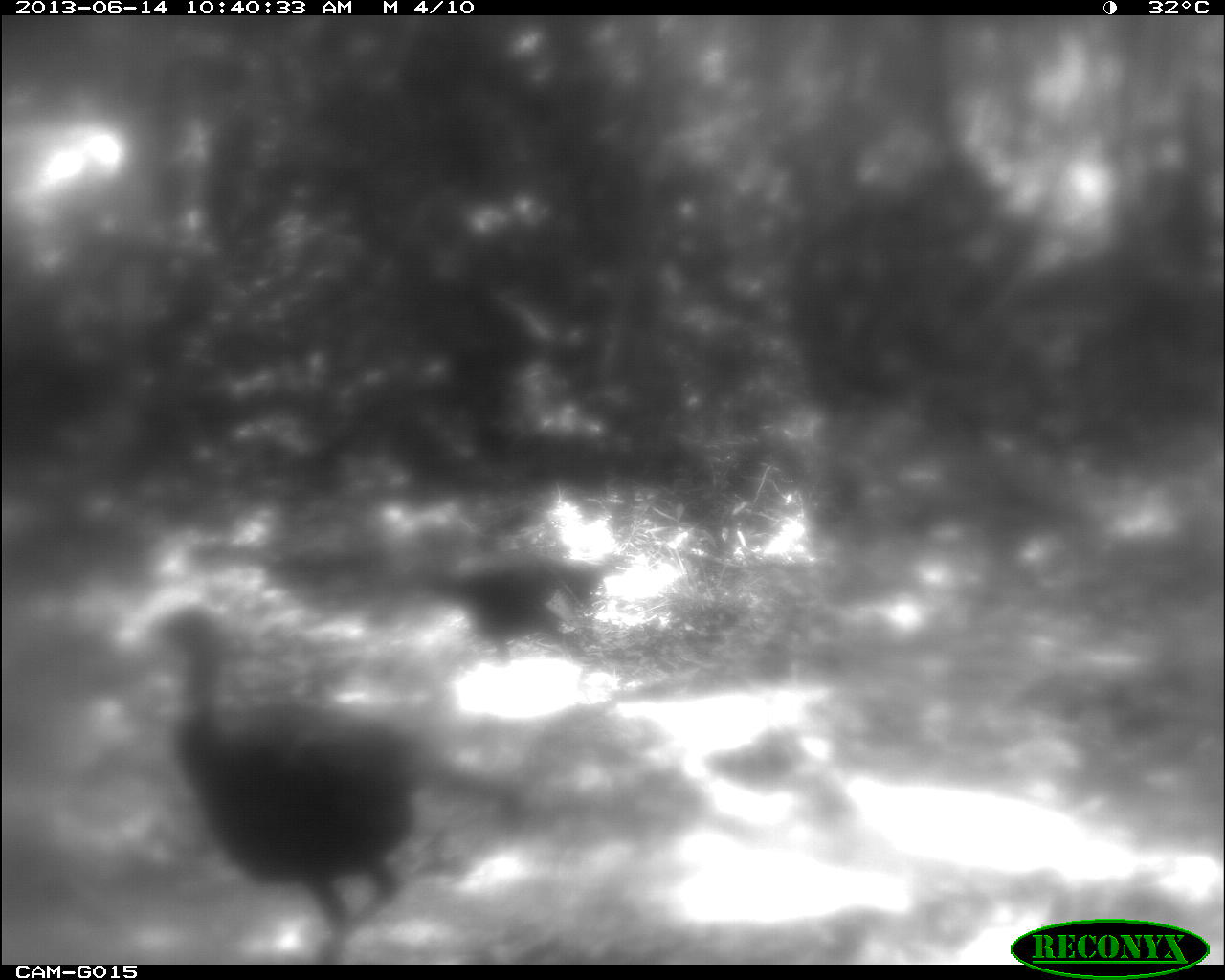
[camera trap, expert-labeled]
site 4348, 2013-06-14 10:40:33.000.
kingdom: Animalia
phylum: Chordata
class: Aves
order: Galliformes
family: Phasianidae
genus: Meleagris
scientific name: Meleagris ocellata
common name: ocellated turkey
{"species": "Meleagris ocellata (ocellated turkey)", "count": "2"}